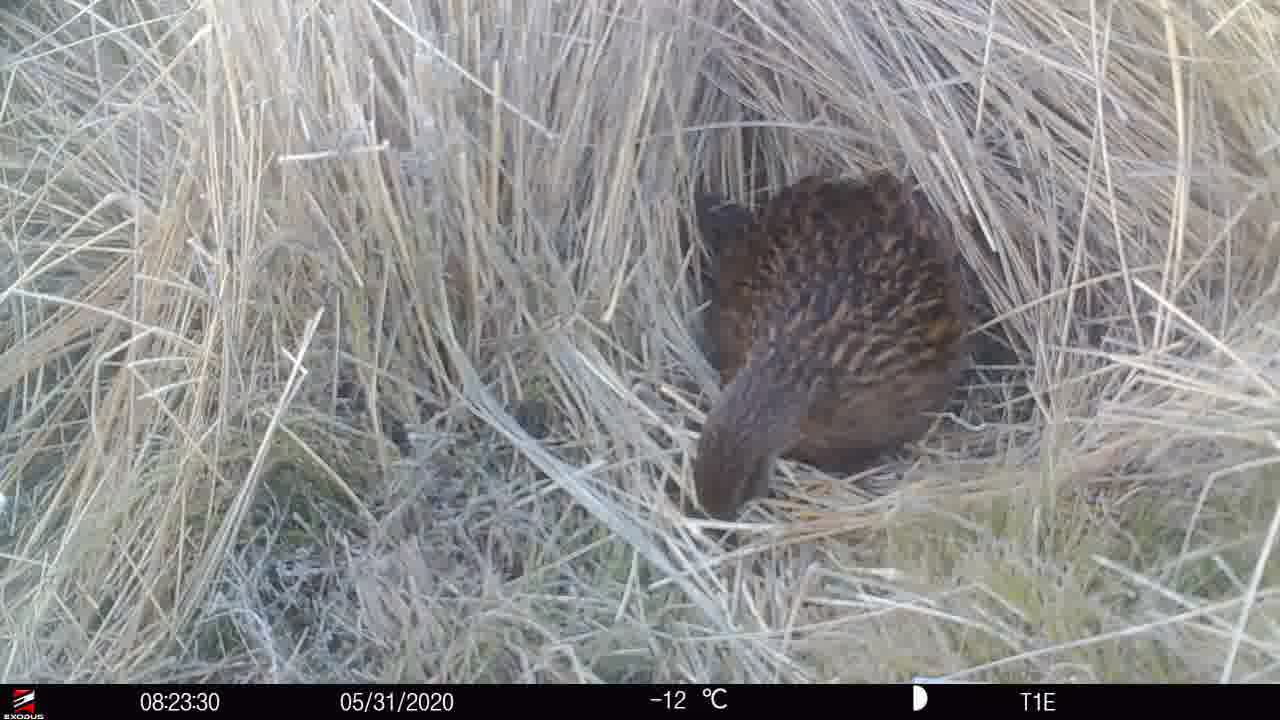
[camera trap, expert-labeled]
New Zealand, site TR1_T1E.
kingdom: Animalia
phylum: Chordata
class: Aves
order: Gruiformes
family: Rallidae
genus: Gallirallus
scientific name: Gallirallus australis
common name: weka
Weka (Gallirallus australis).